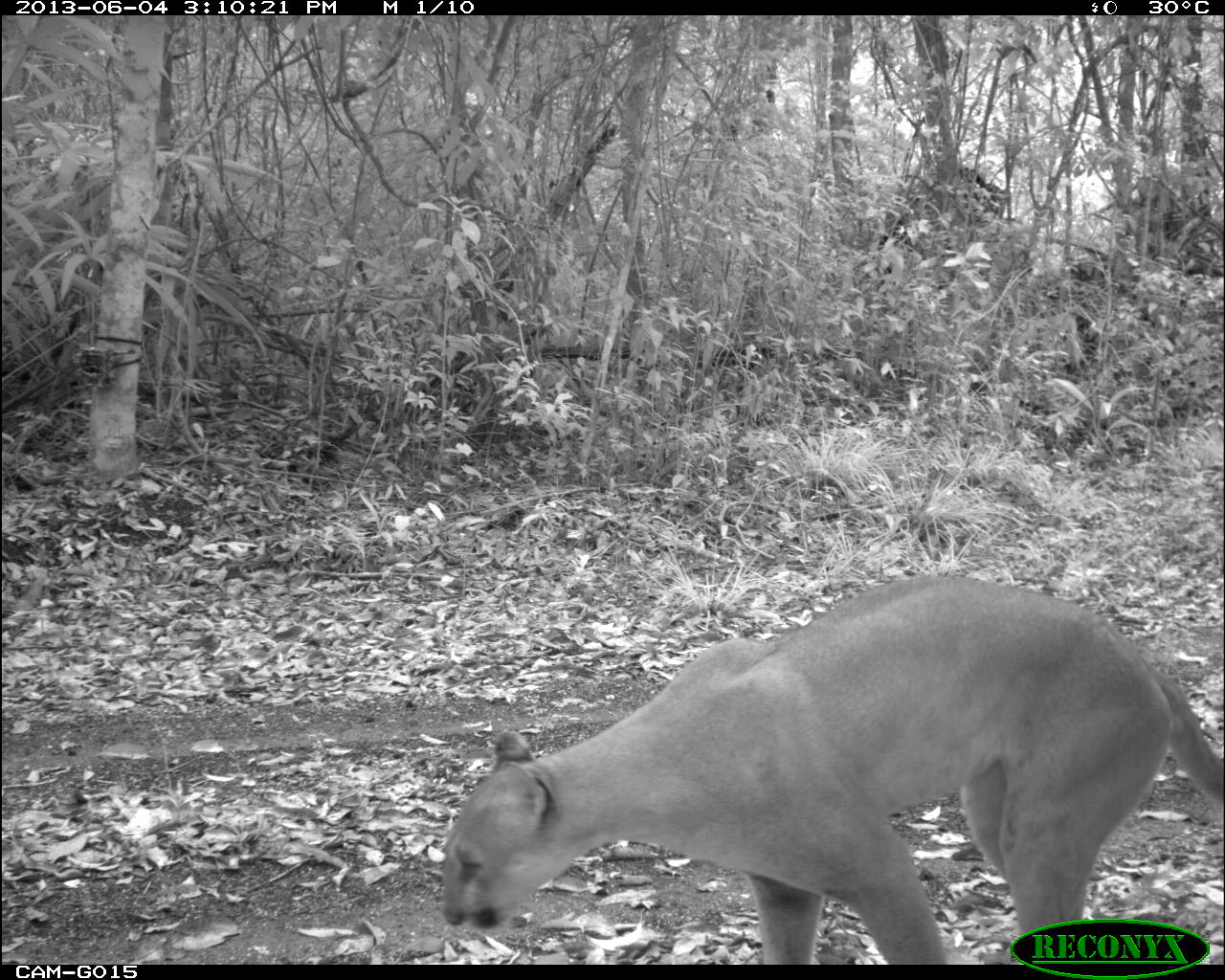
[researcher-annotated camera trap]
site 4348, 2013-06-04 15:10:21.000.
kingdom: Animalia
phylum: Chordata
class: Mammalia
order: Carnivora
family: Felidae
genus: Puma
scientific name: Puma concolor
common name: mountain lion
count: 1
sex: male